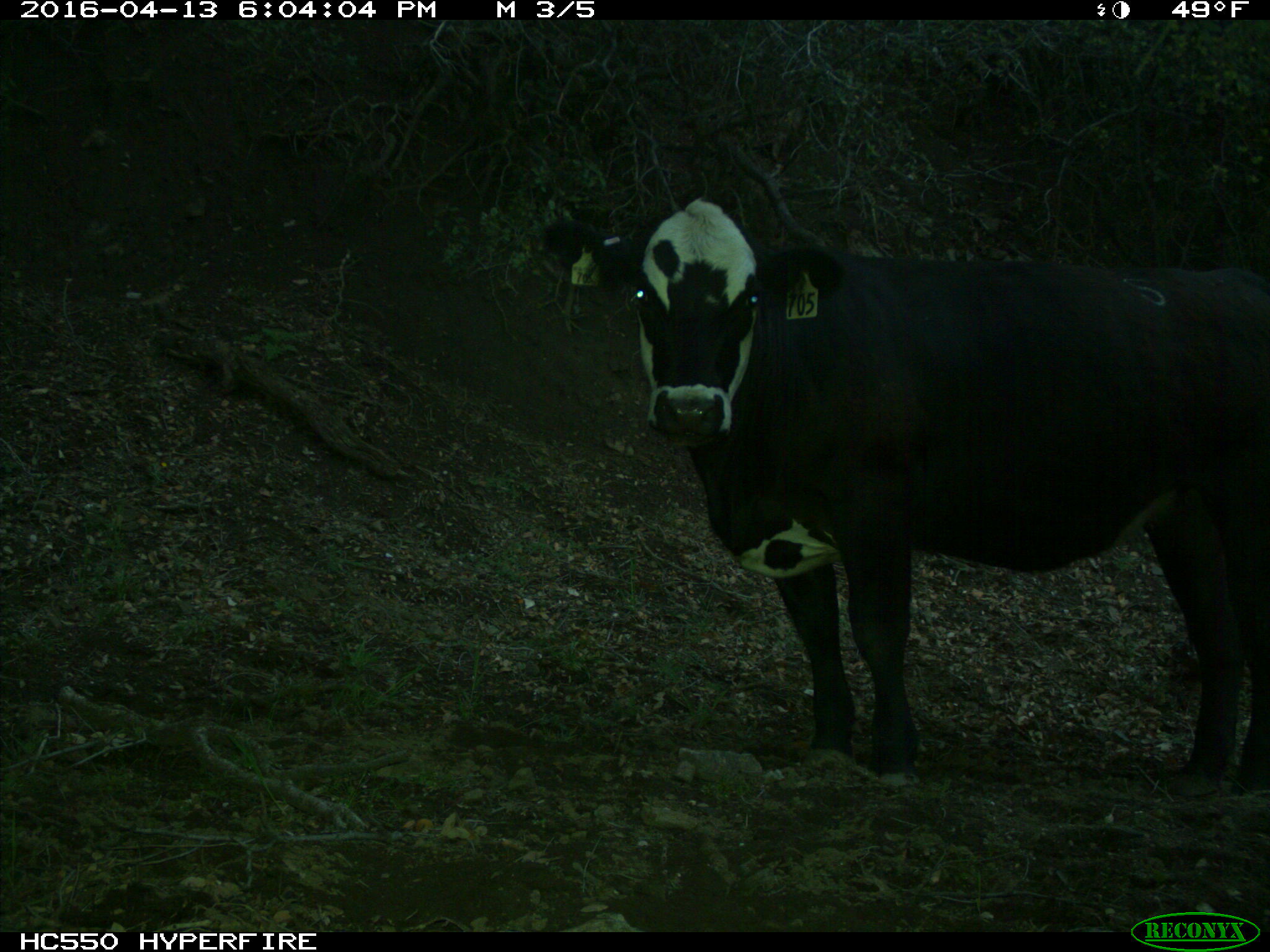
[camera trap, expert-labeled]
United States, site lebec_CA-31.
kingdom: Animalia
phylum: Chordata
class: Mammalia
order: Artiodactyla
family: Bovidae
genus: Bos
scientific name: Bos taurus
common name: domestic cow